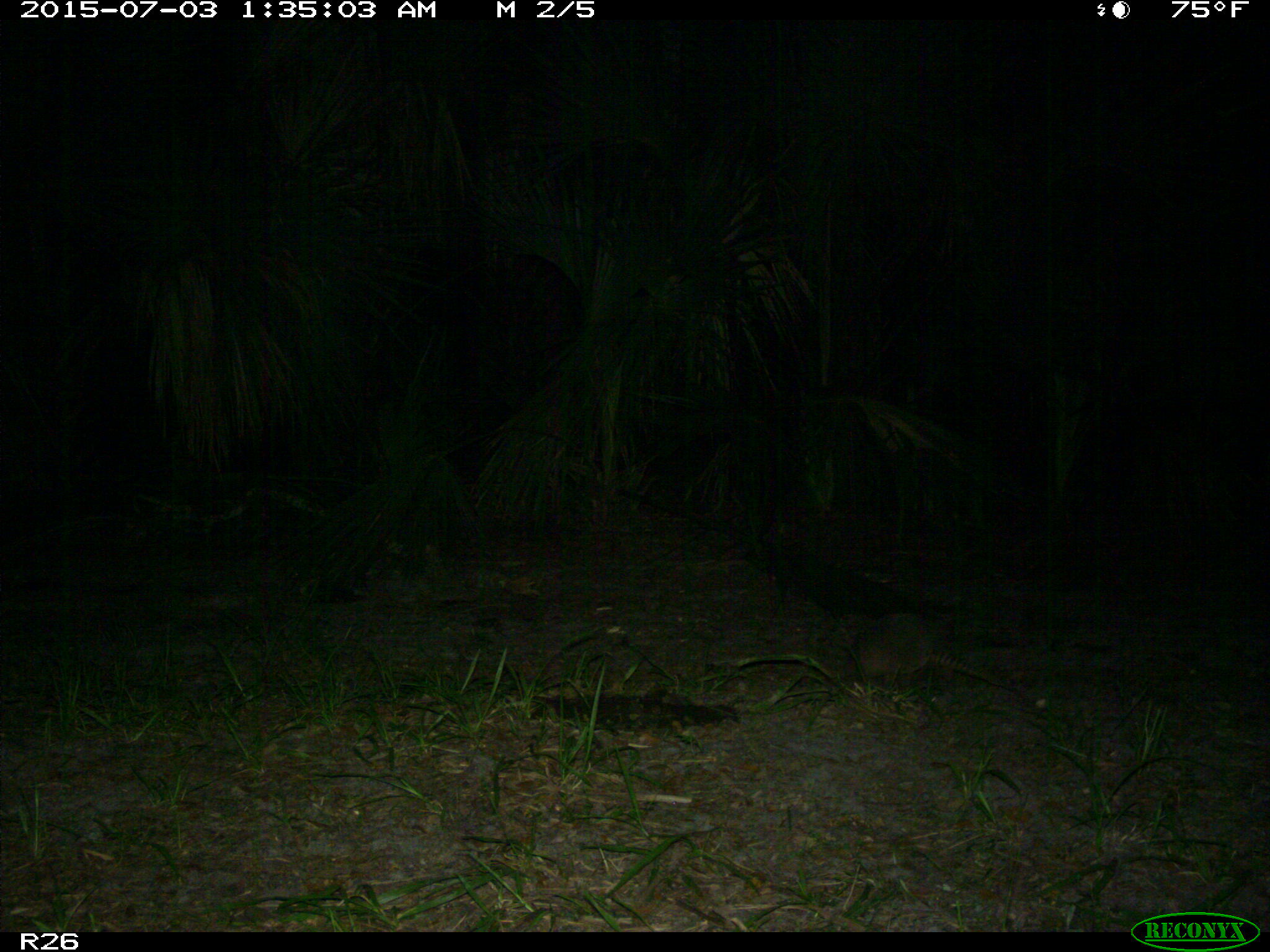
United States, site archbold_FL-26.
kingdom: Animalia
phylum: Chordata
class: Mammalia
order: Cingulata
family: Dasypodidae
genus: Dasypus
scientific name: Dasypus novemcinctus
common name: nine-banded armadillo